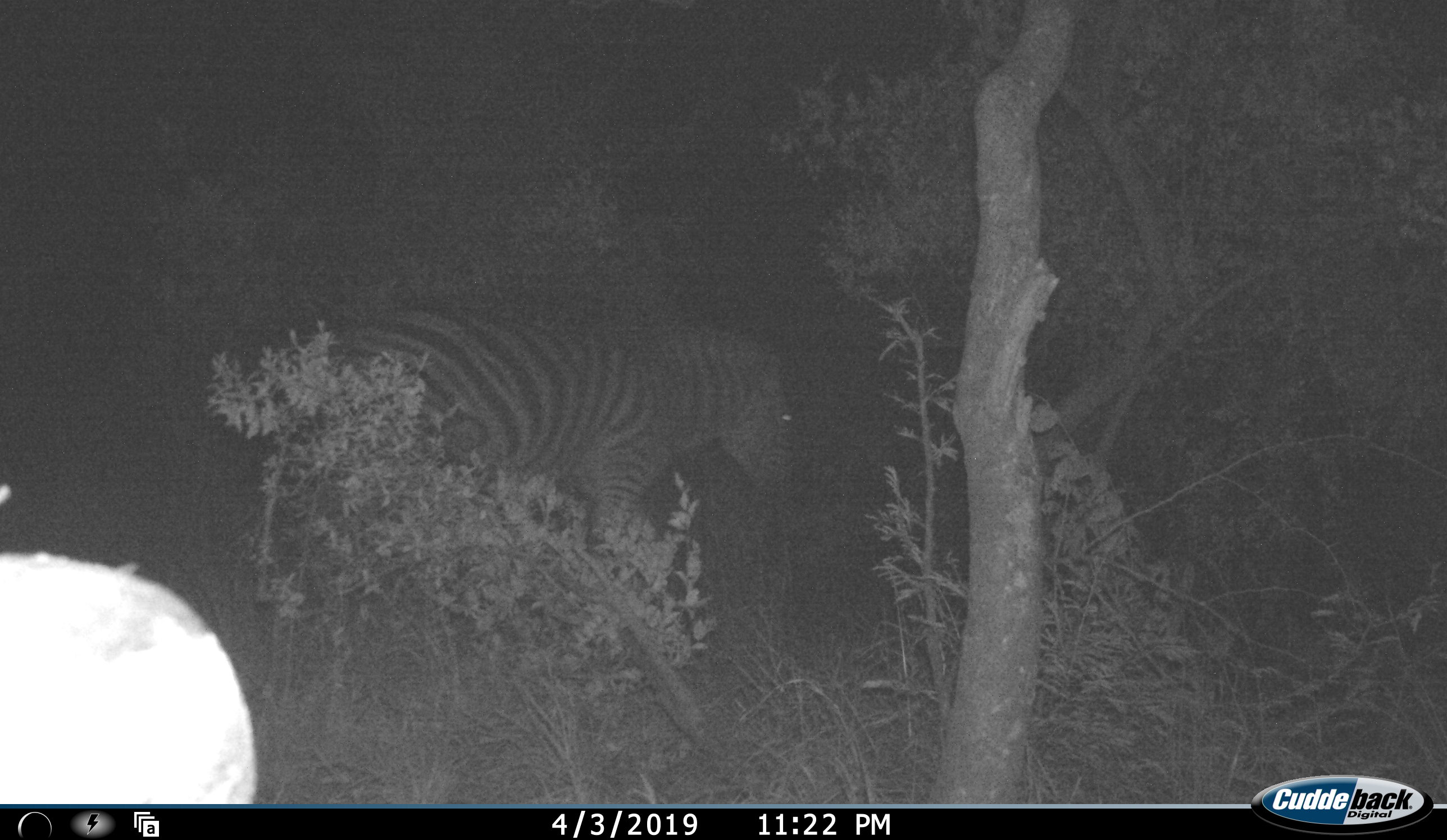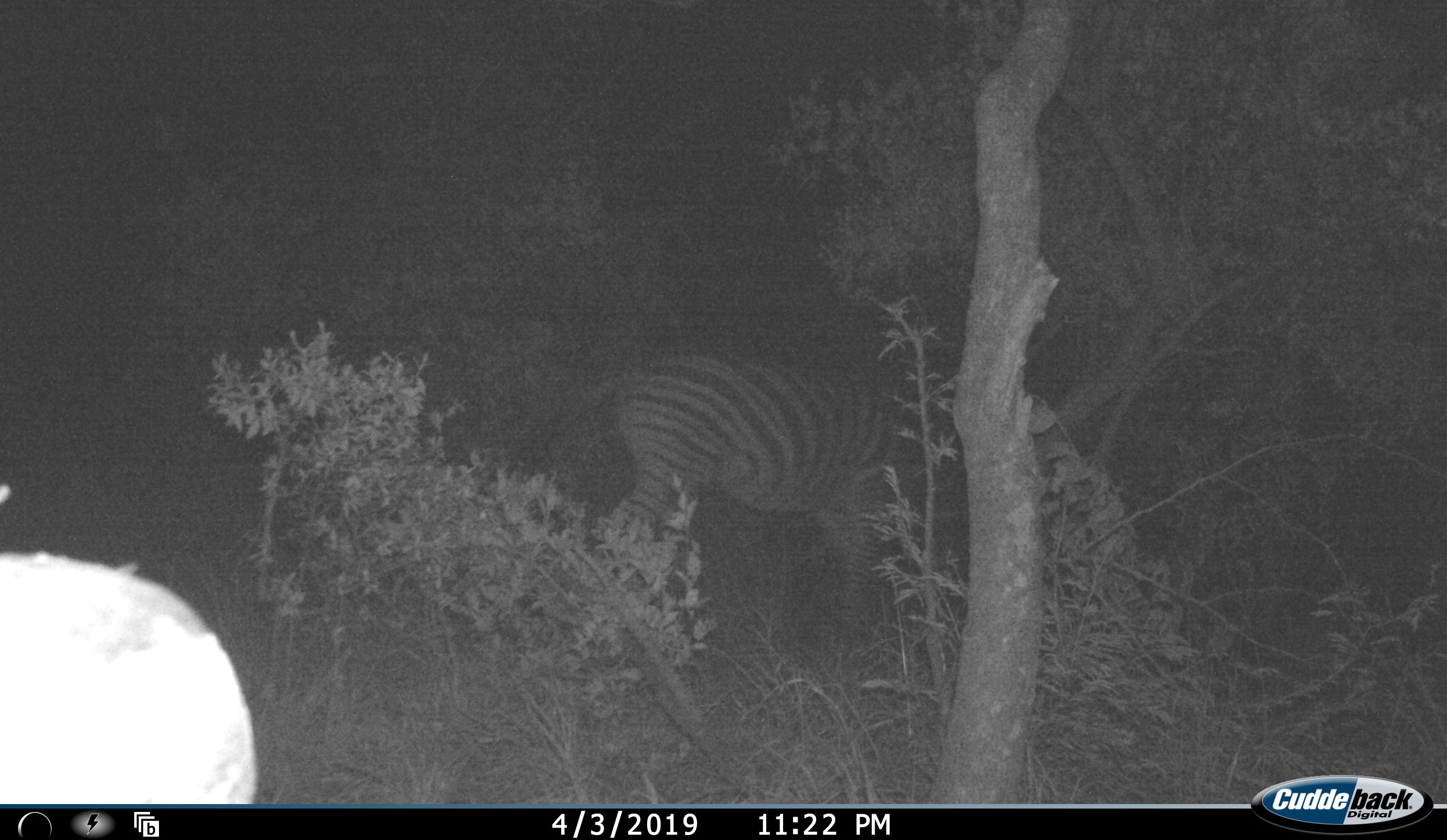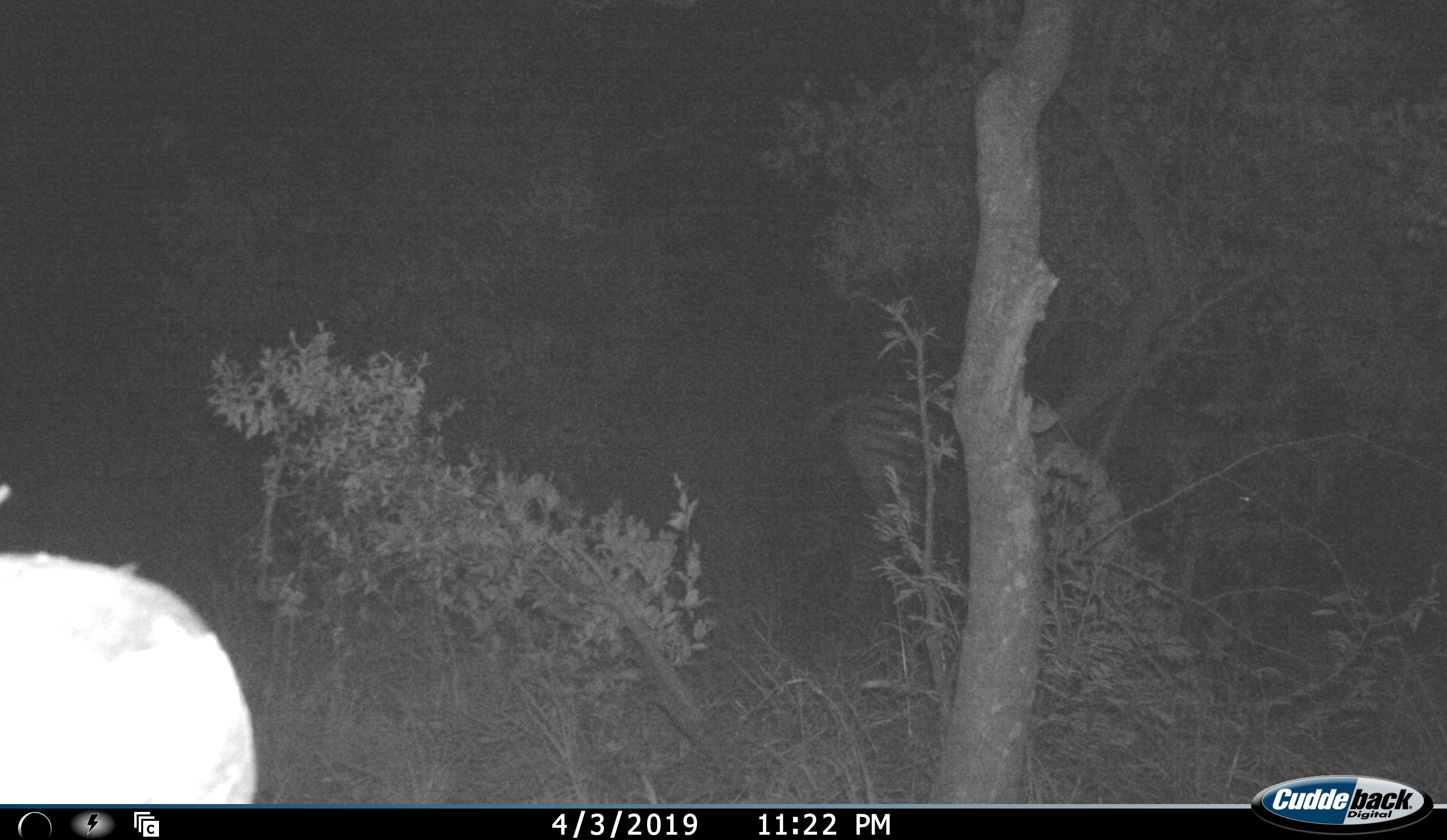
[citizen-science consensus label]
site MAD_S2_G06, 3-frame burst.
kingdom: Animalia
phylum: Chordata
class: Mammalia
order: Perissodactyla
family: Equidae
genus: Equus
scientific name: Equus quagga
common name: plains zebra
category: zebraplains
Zebraplains (plains zebra) (Equus quagga), count 1. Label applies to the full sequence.